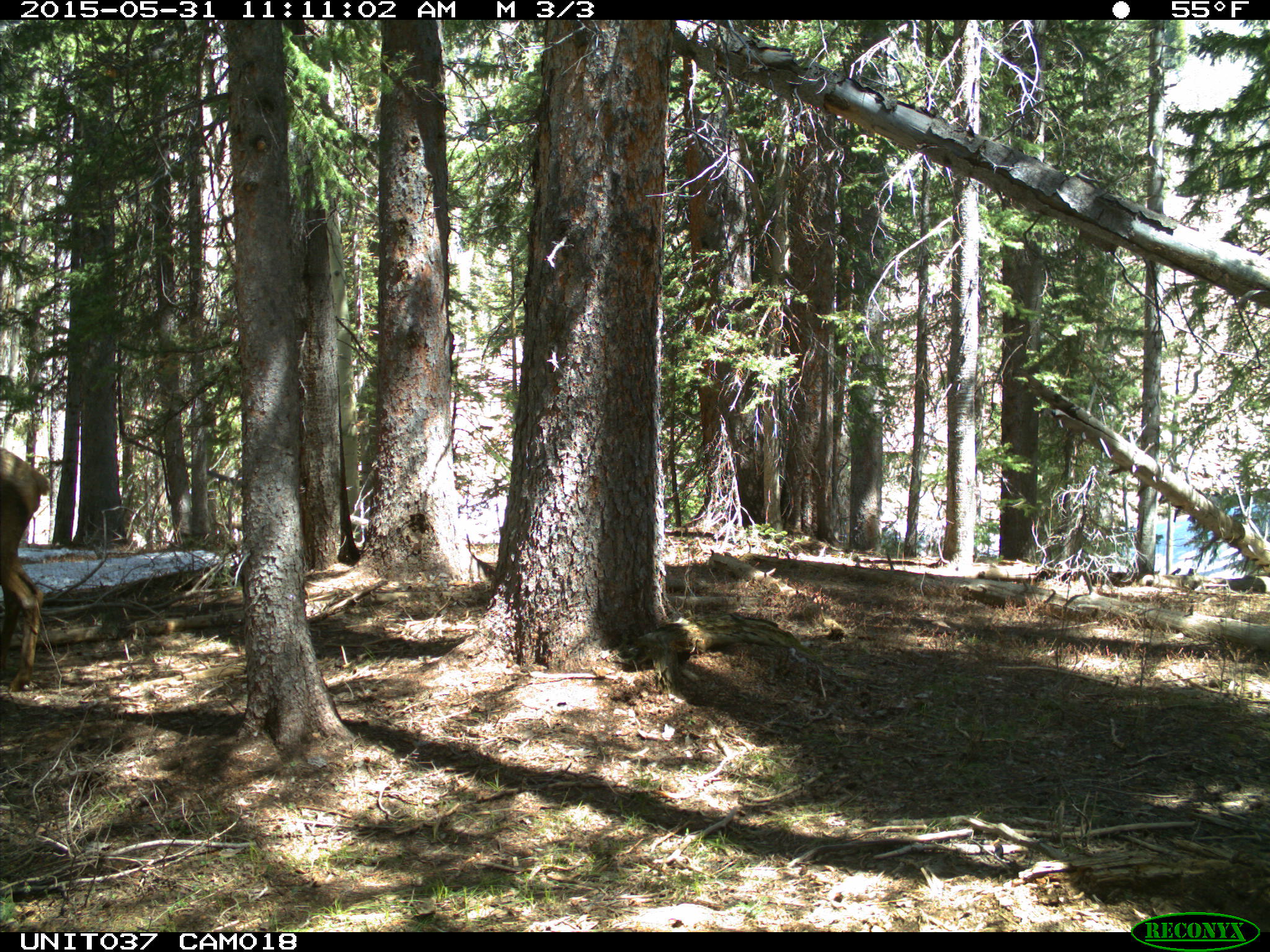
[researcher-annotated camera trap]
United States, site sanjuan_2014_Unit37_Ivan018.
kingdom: Animalia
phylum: Chordata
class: Mammalia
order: Artiodactyla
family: Cervidae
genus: Cervus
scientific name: Cervus elaphus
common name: red deer